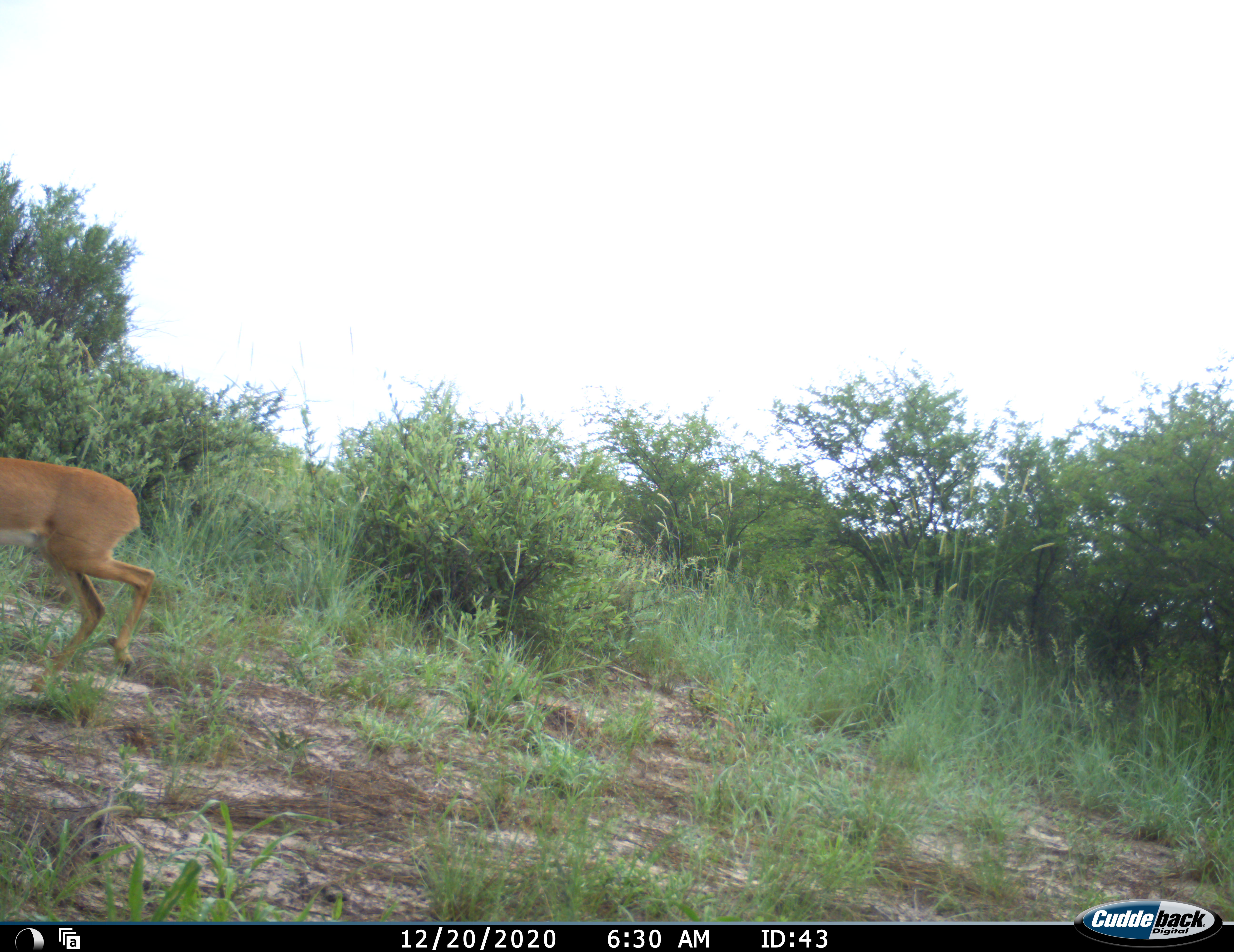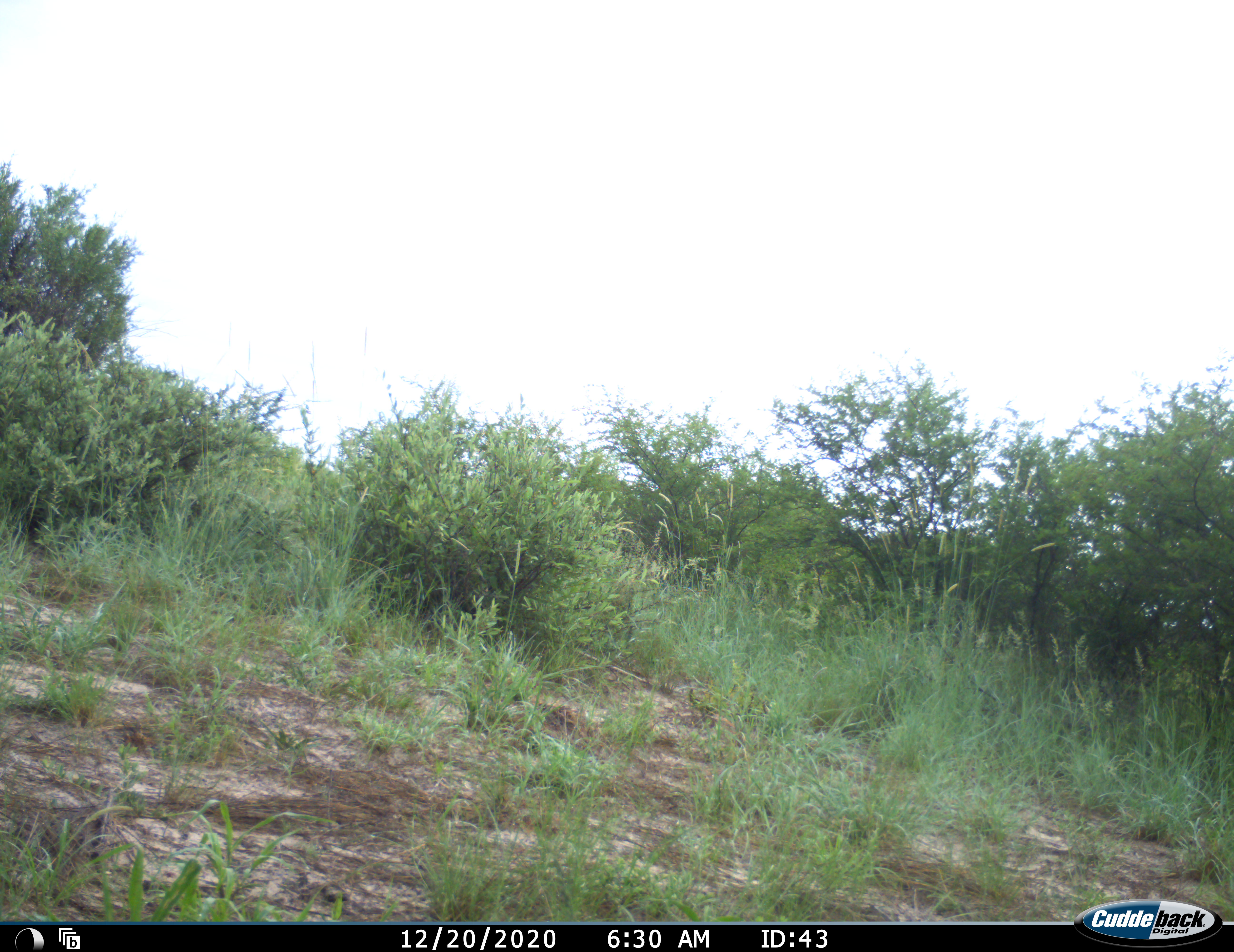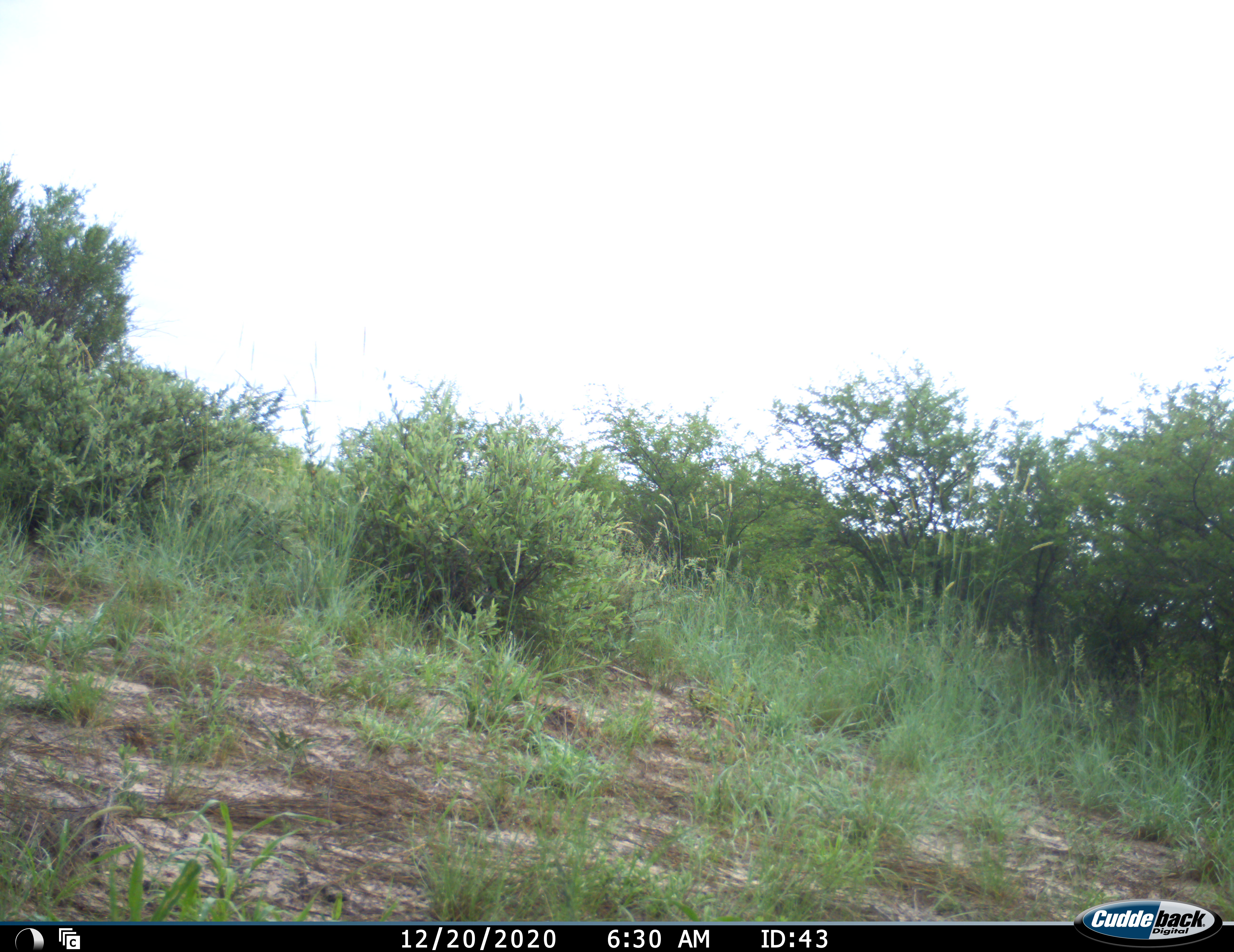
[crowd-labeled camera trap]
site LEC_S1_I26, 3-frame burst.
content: unidentified animal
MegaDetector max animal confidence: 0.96